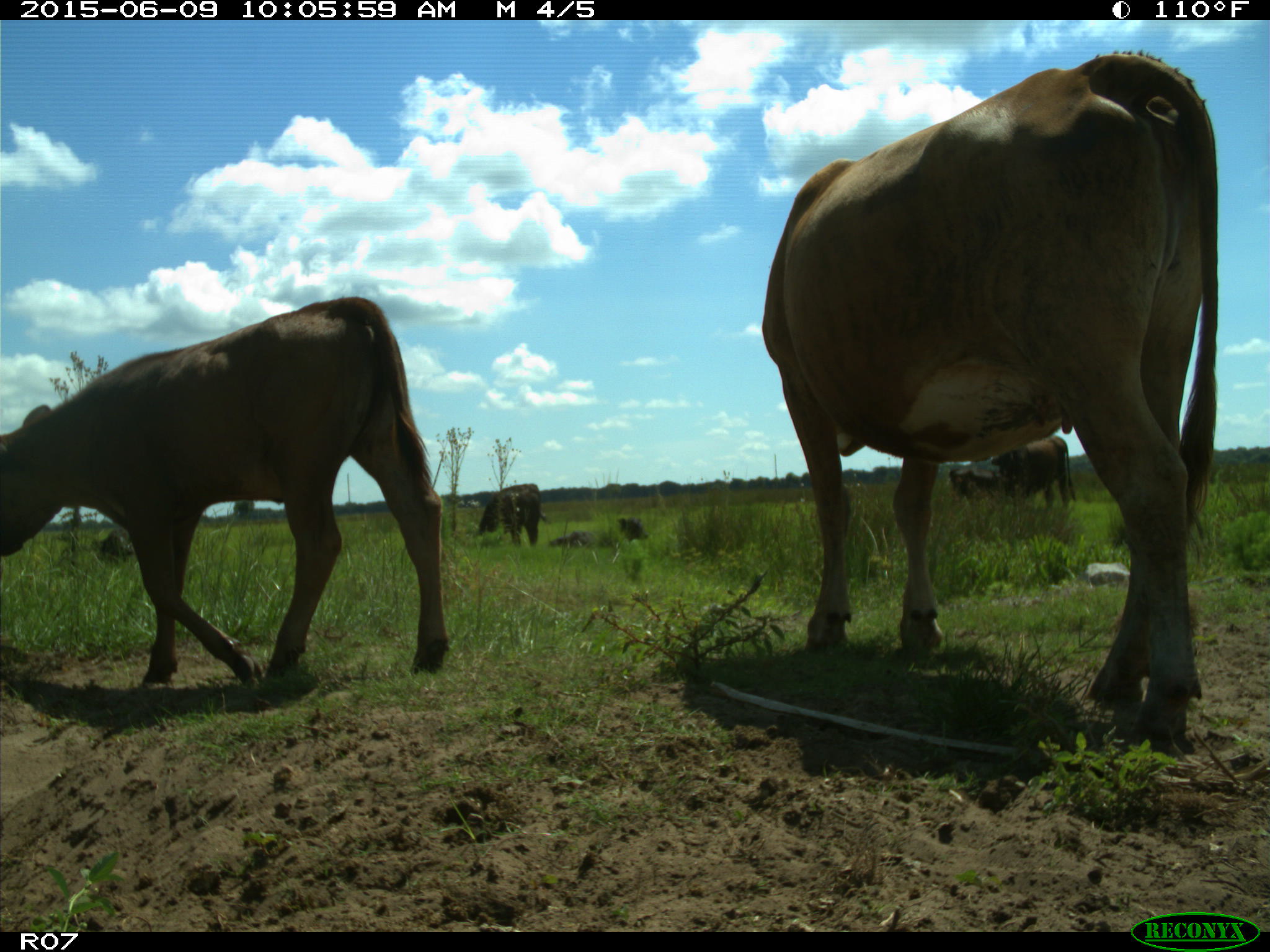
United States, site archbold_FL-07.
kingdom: Animalia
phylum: Chordata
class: Mammalia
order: Artiodactyla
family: Bovidae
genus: Bos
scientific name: Bos taurus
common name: domestic cow